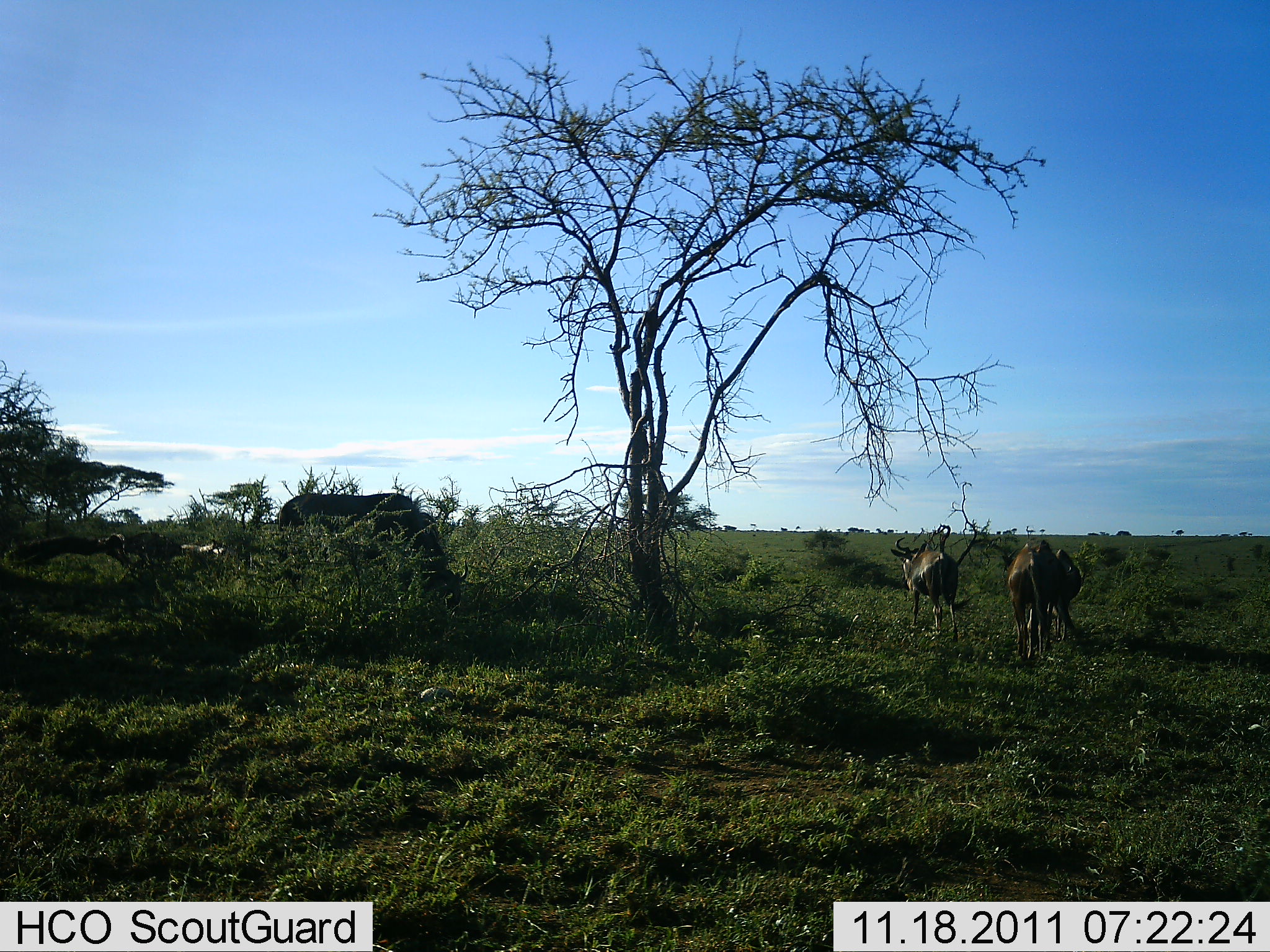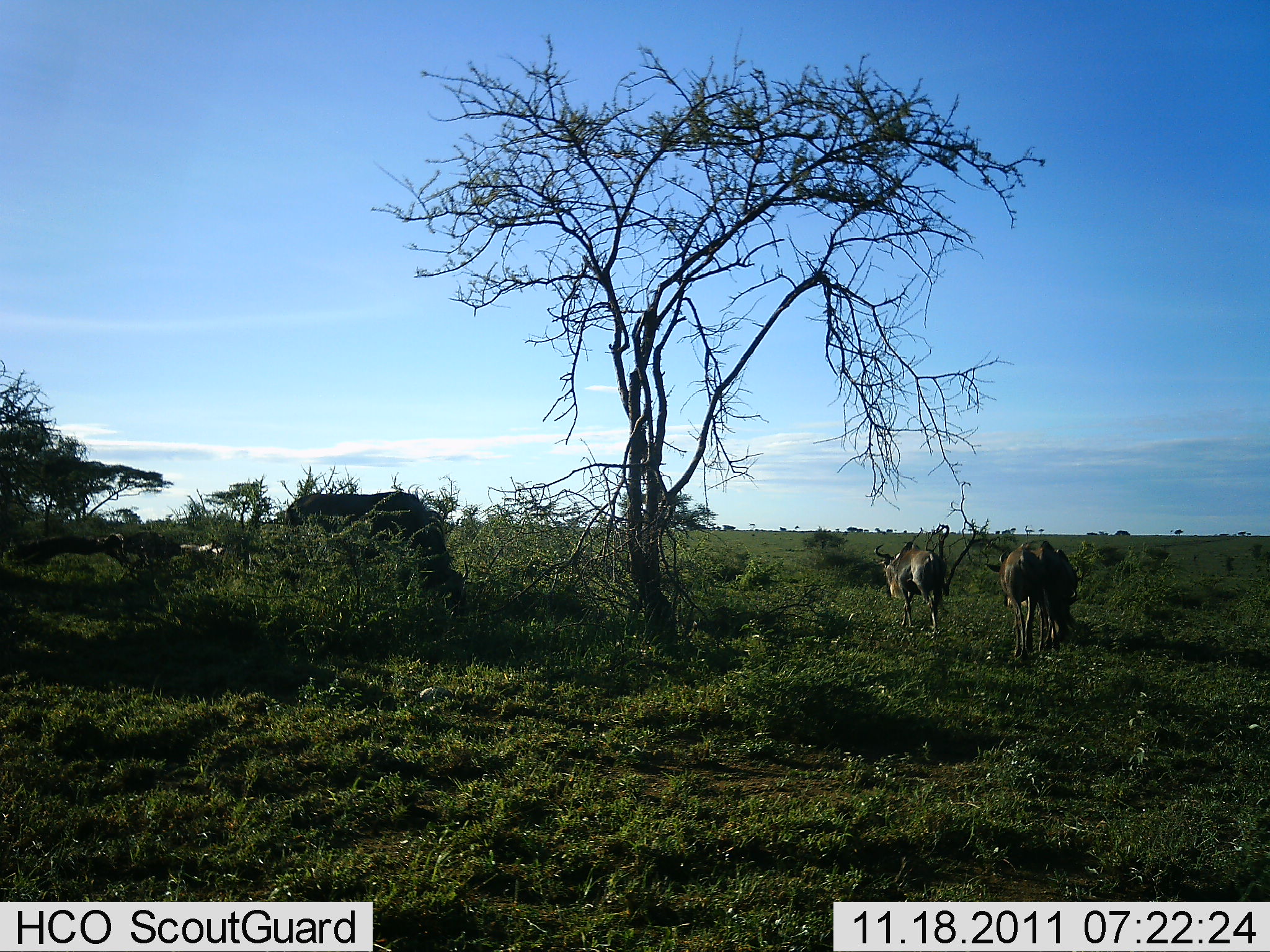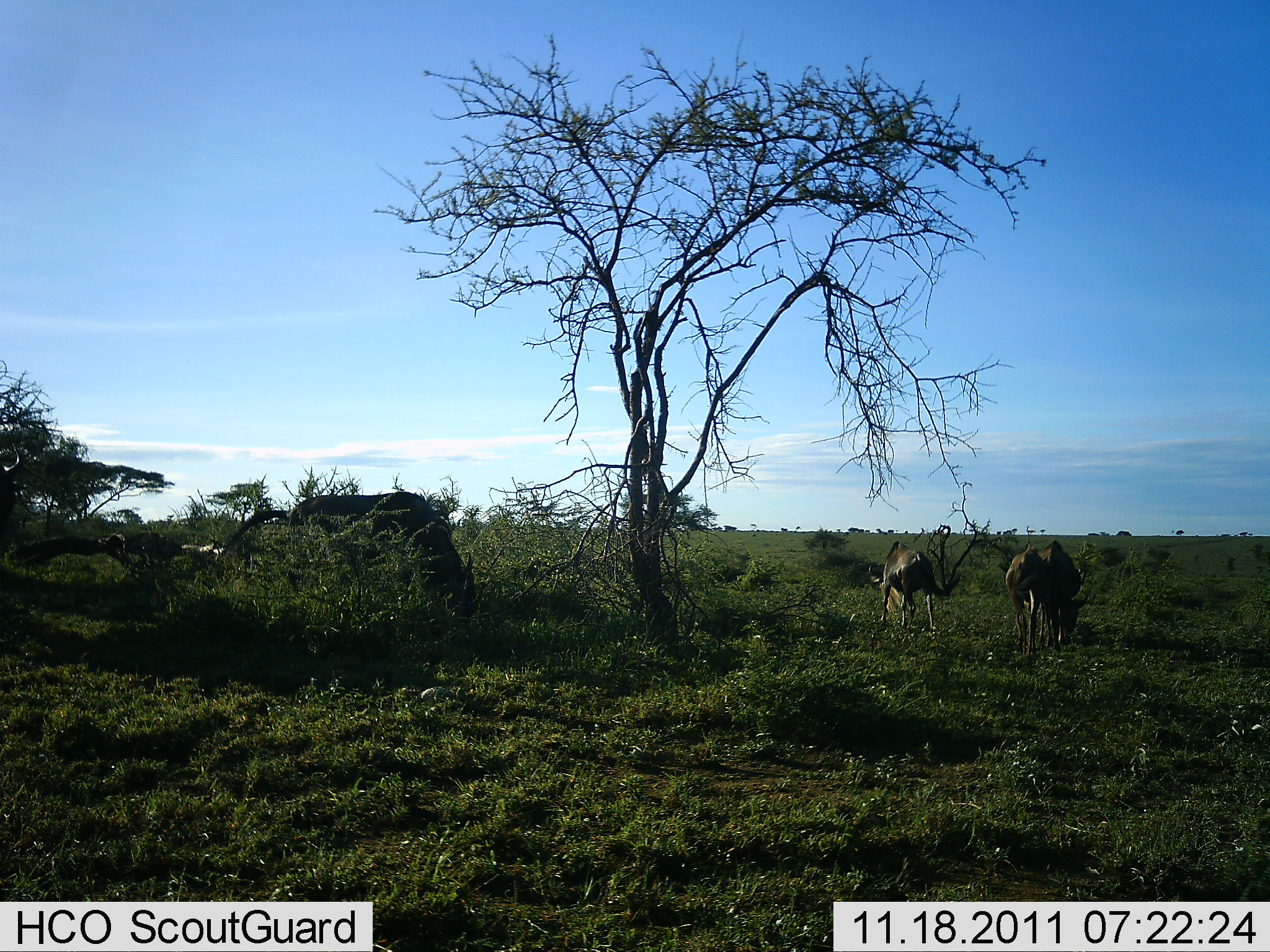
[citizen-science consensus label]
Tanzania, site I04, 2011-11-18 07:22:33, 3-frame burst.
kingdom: Animalia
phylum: Chordata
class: Mammalia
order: Artiodactyla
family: Bovidae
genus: Connochaetes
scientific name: Connochaetes taurinus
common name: blue wildebeest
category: wildebeest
Wildebeest (blue wildebeest) (Connochaetes taurinus), count 3. Behavior (volunteer vote fractions): standing 33%, resting 8%, moving 42%, interacting 0%. Young present (vote fraction): 0%. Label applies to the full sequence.